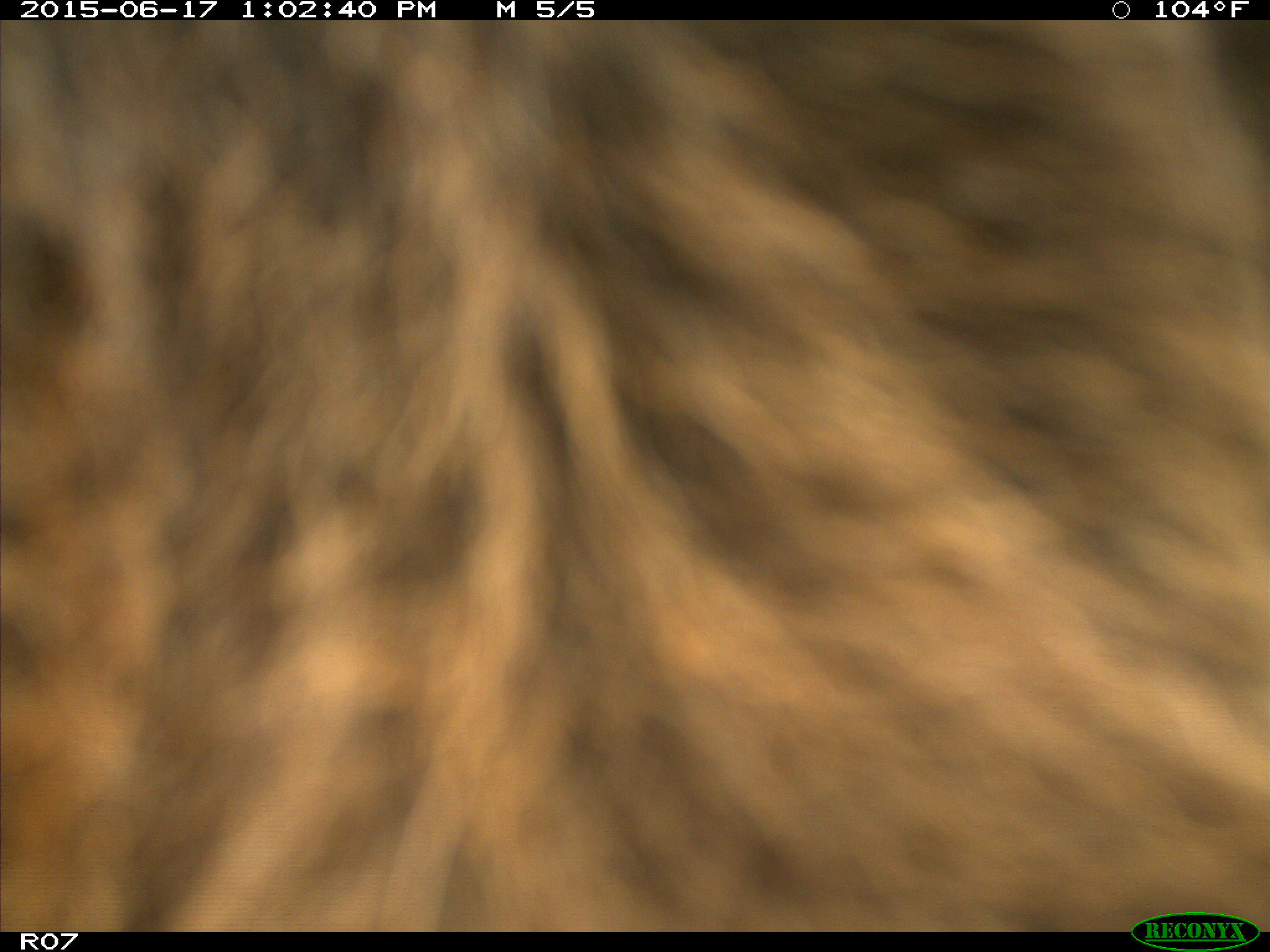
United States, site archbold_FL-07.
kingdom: Animalia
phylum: Chordata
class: Mammalia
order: Artiodactyla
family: Bovidae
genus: Bos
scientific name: Bos taurus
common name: domestic cow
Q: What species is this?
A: Bos taurus (domestic cow).